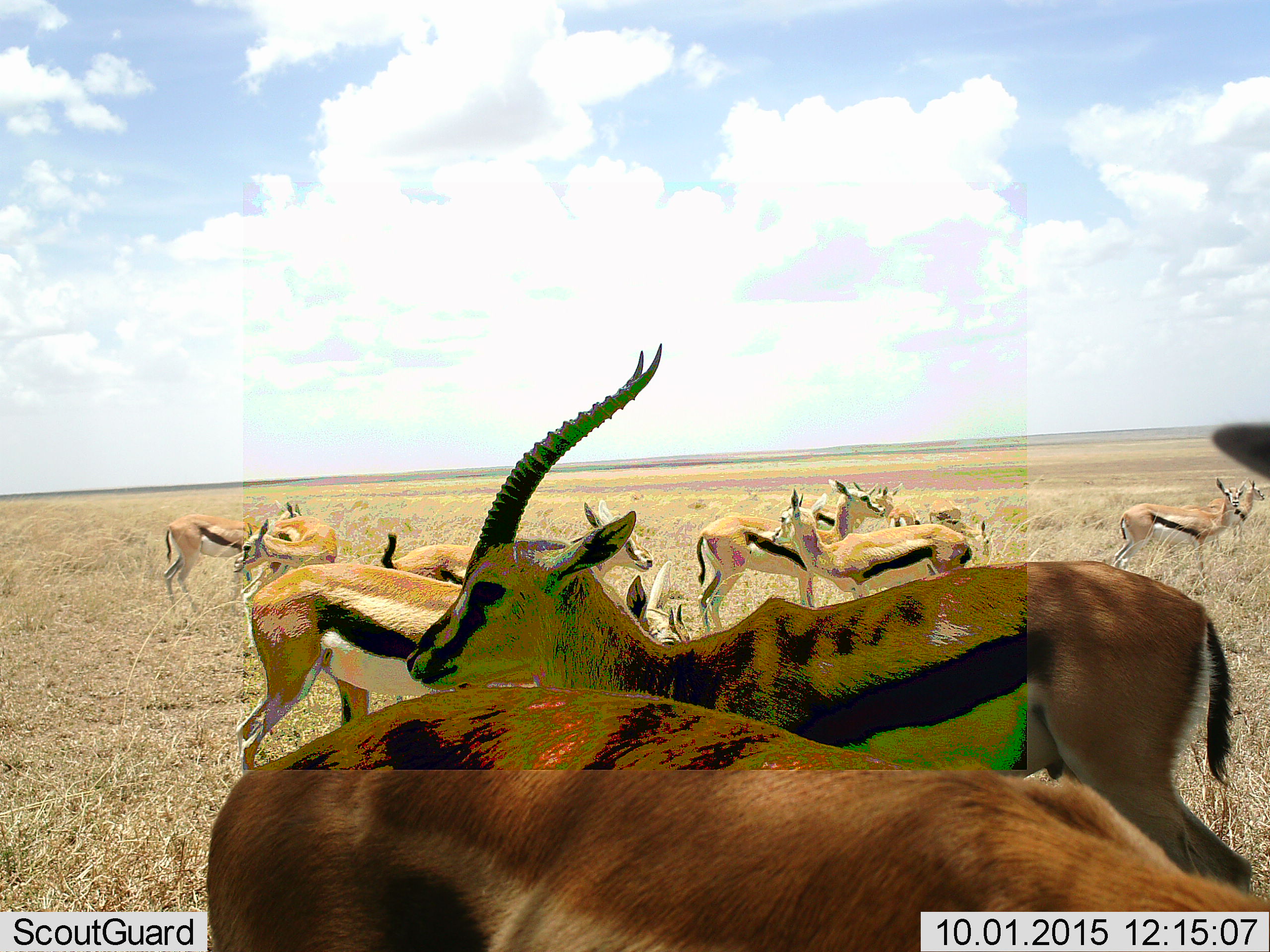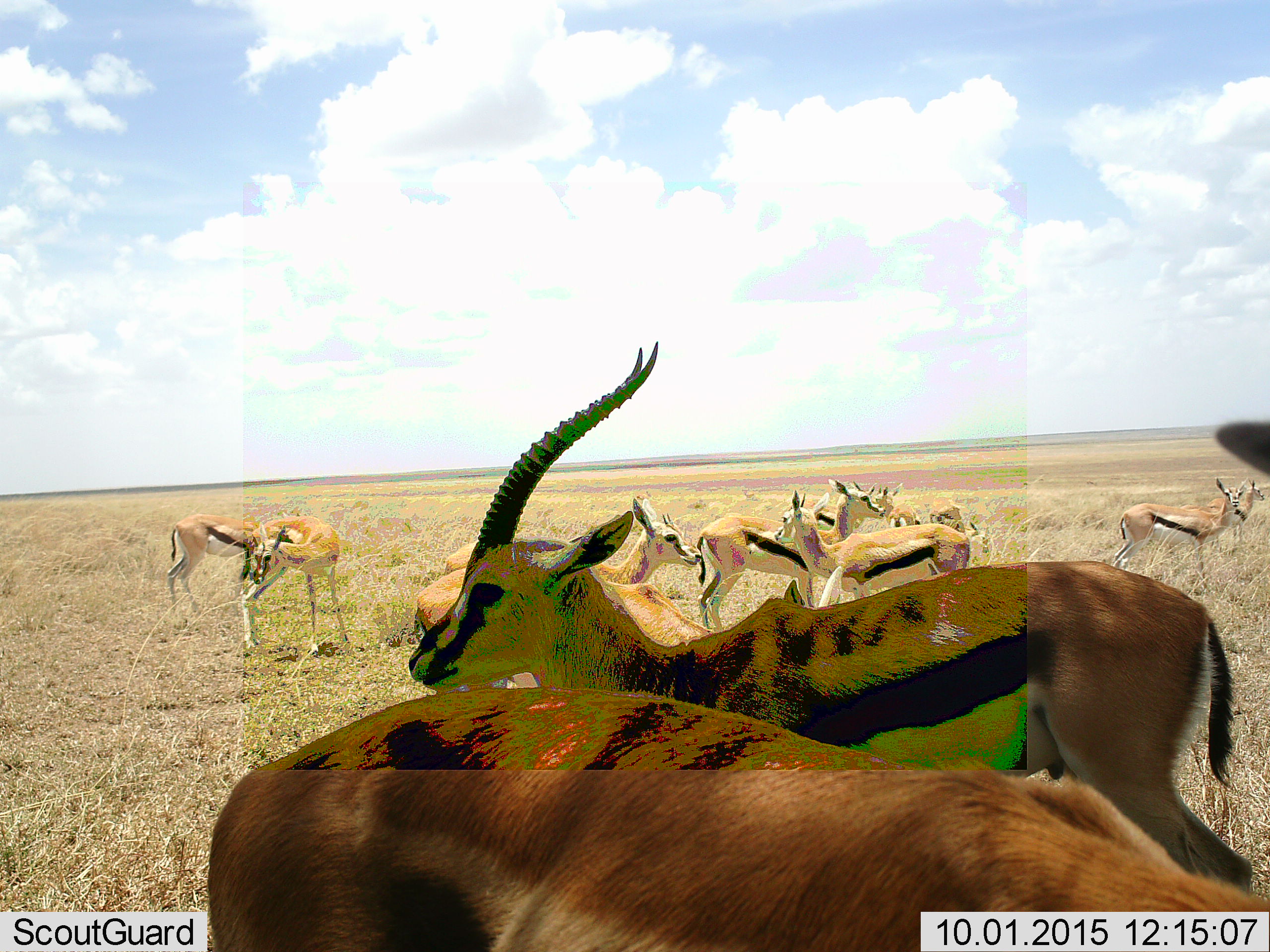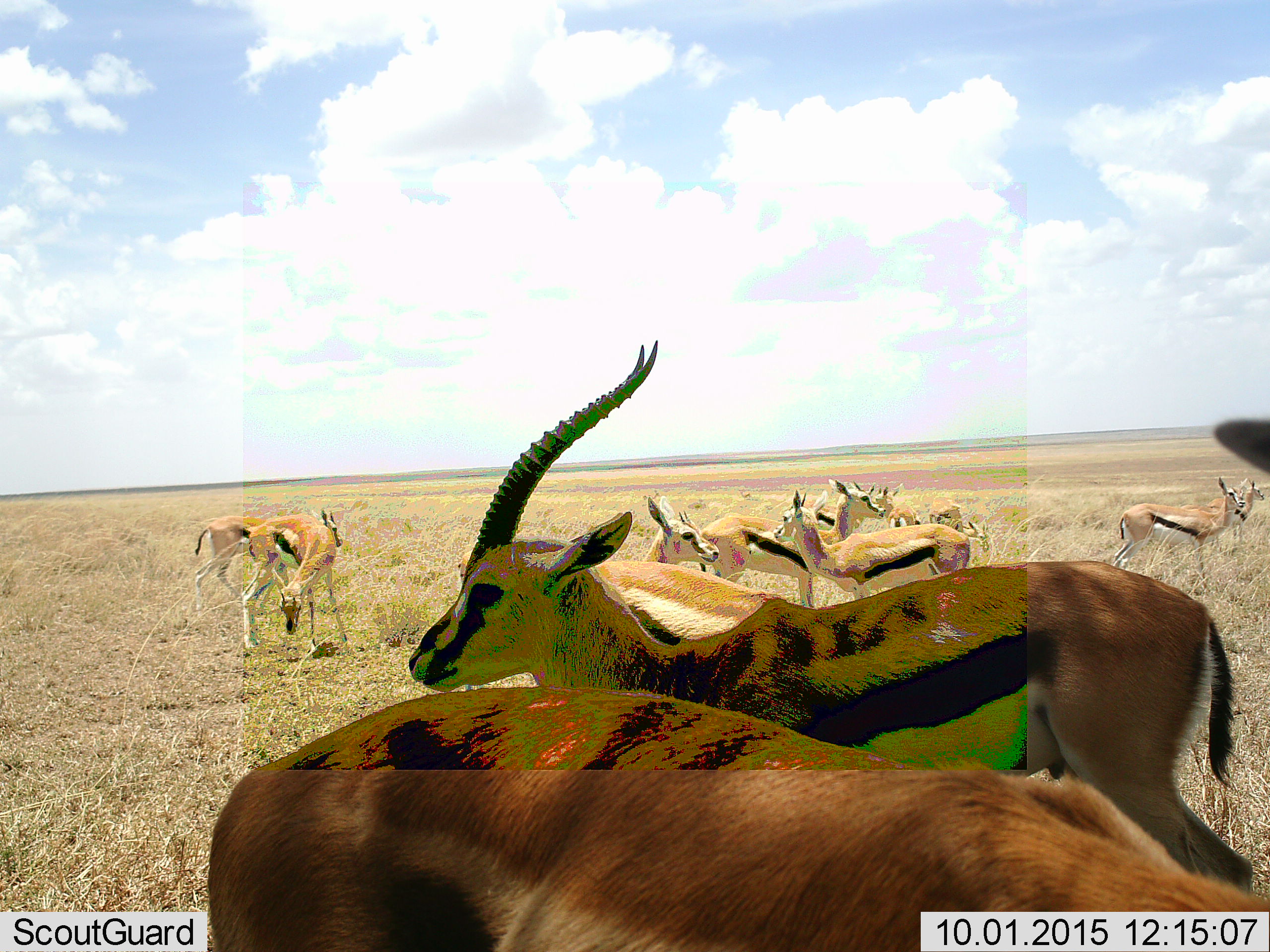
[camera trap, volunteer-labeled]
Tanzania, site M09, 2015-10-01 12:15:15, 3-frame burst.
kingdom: Animalia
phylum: Chordata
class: Mammalia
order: Artiodactyla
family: Bovidae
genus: Eudorcas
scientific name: Eudorcas thomsonii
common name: thomson's gazelle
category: gazellethomsons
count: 11-50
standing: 100%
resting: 11%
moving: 56%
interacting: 0%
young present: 11%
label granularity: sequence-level